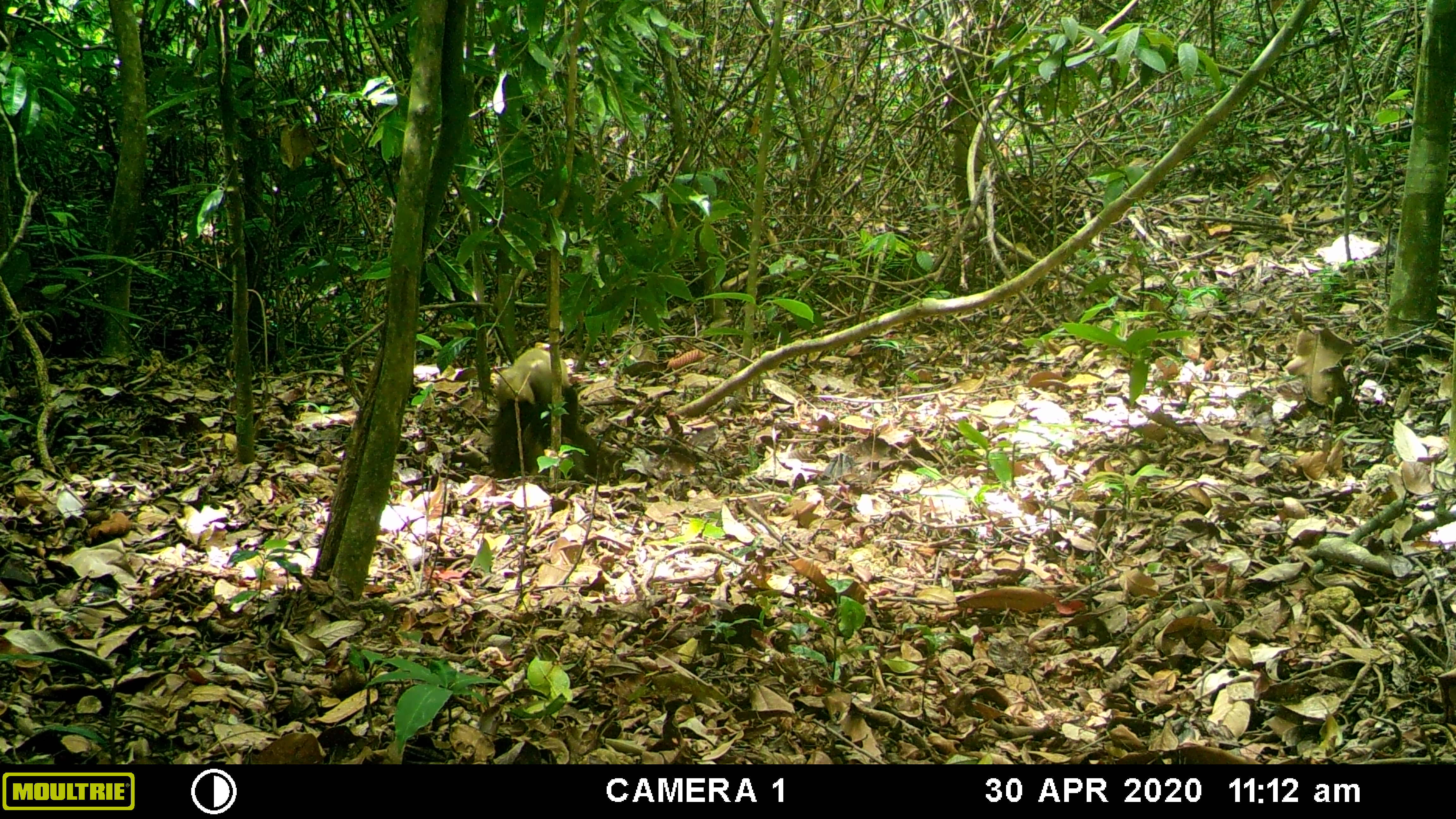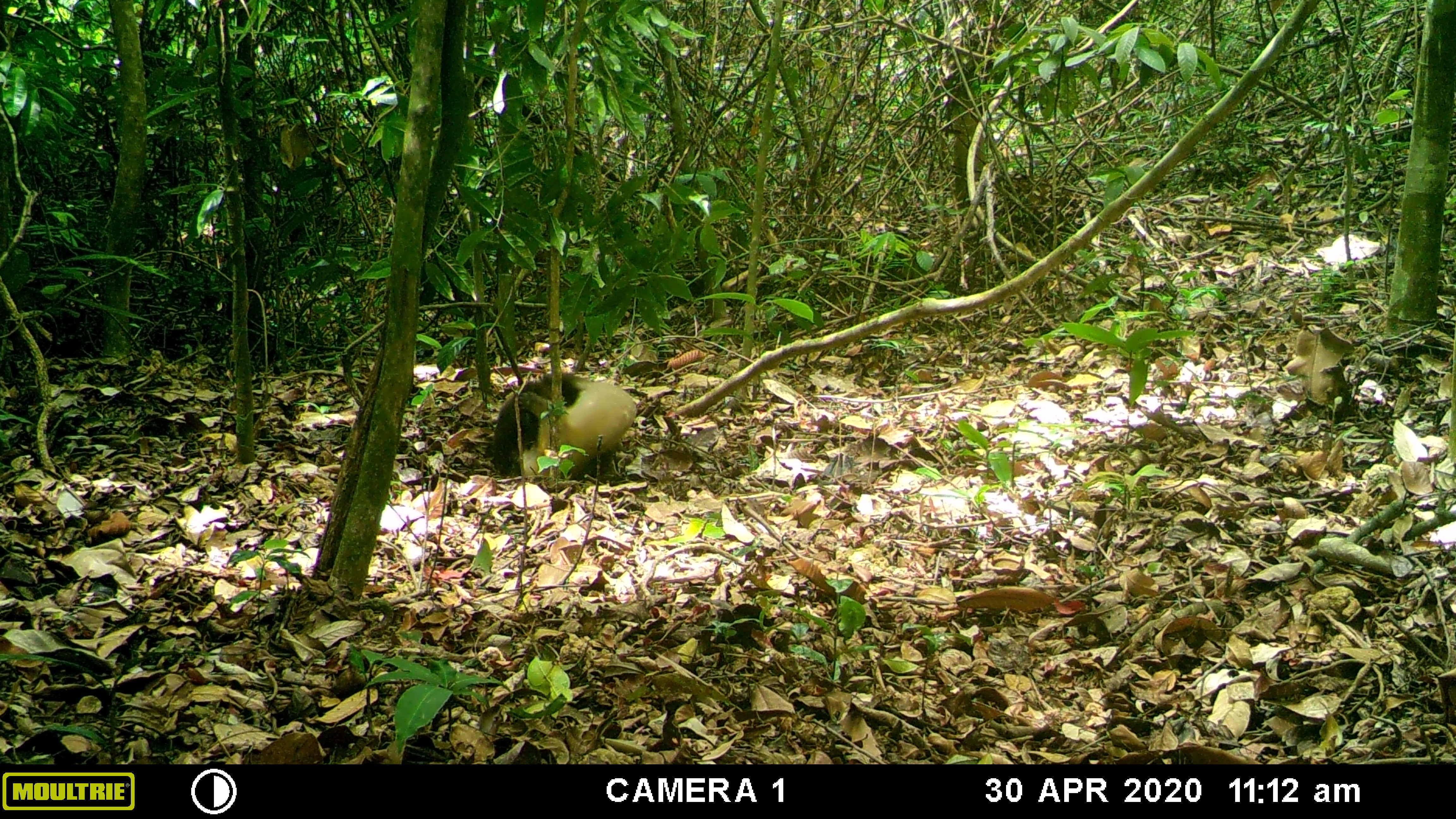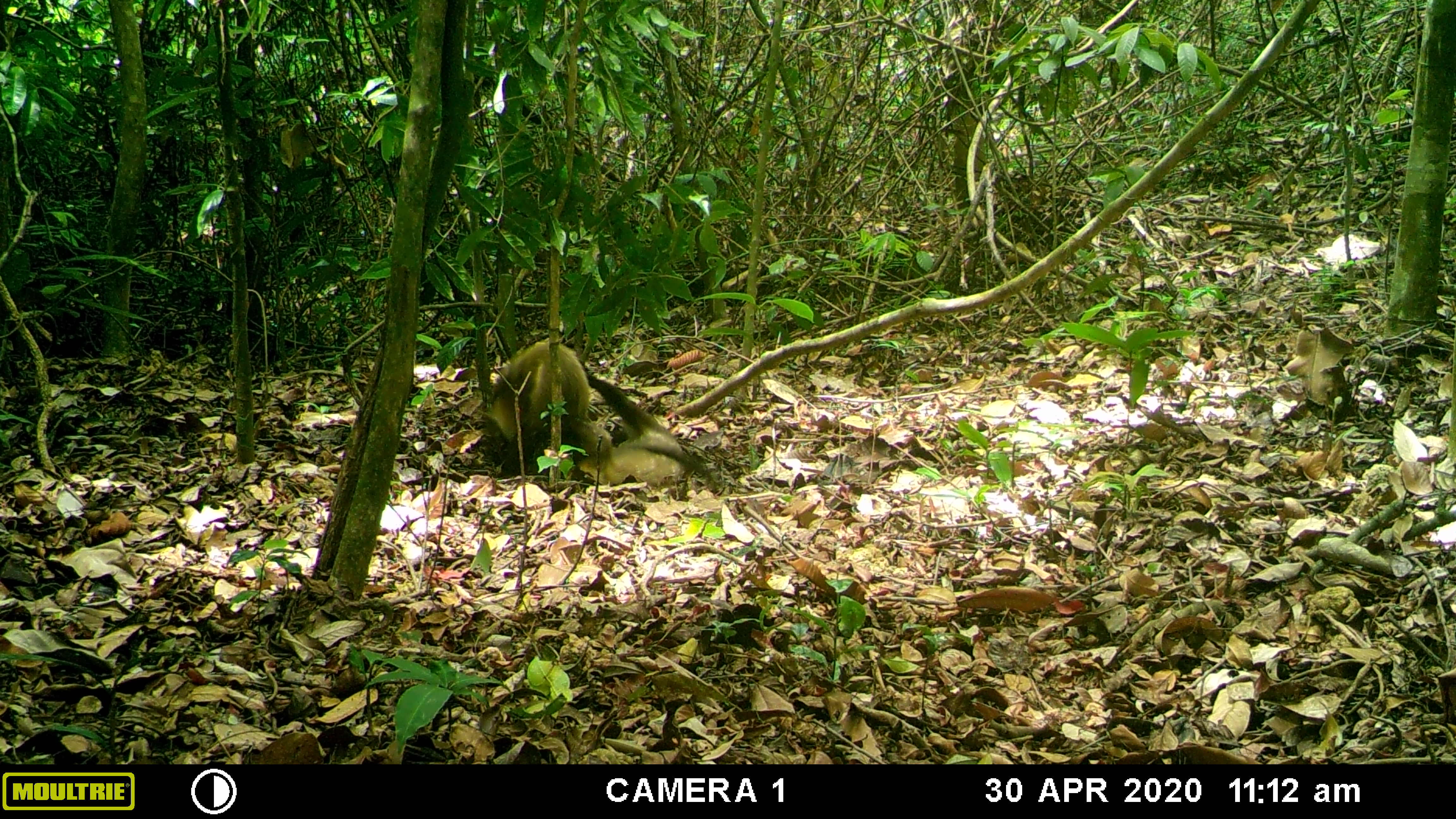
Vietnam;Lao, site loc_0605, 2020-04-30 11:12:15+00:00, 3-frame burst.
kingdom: Animalia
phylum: Chordata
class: Mammalia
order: Carnivora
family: Mustelidae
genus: Martes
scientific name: Martes flavigula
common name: yellow-throated marten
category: yellow throated marten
Yellow throated marten (yellow-throated marten) (Martes flavigula). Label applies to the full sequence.